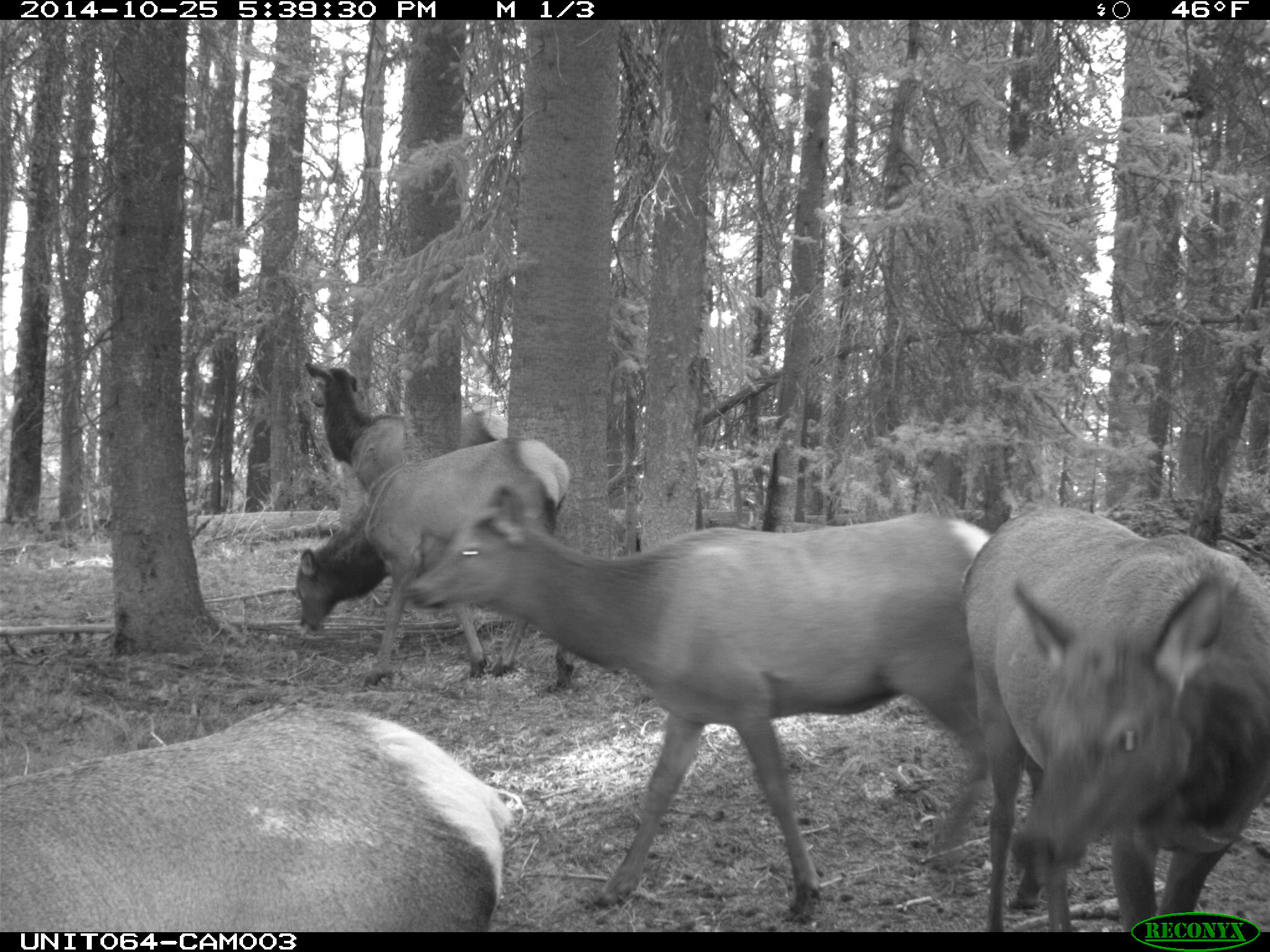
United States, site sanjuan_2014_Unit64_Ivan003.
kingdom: Animalia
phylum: Chordata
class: Mammalia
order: Artiodactyla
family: Cervidae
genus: Cervus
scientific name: Cervus elaphus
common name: red deer